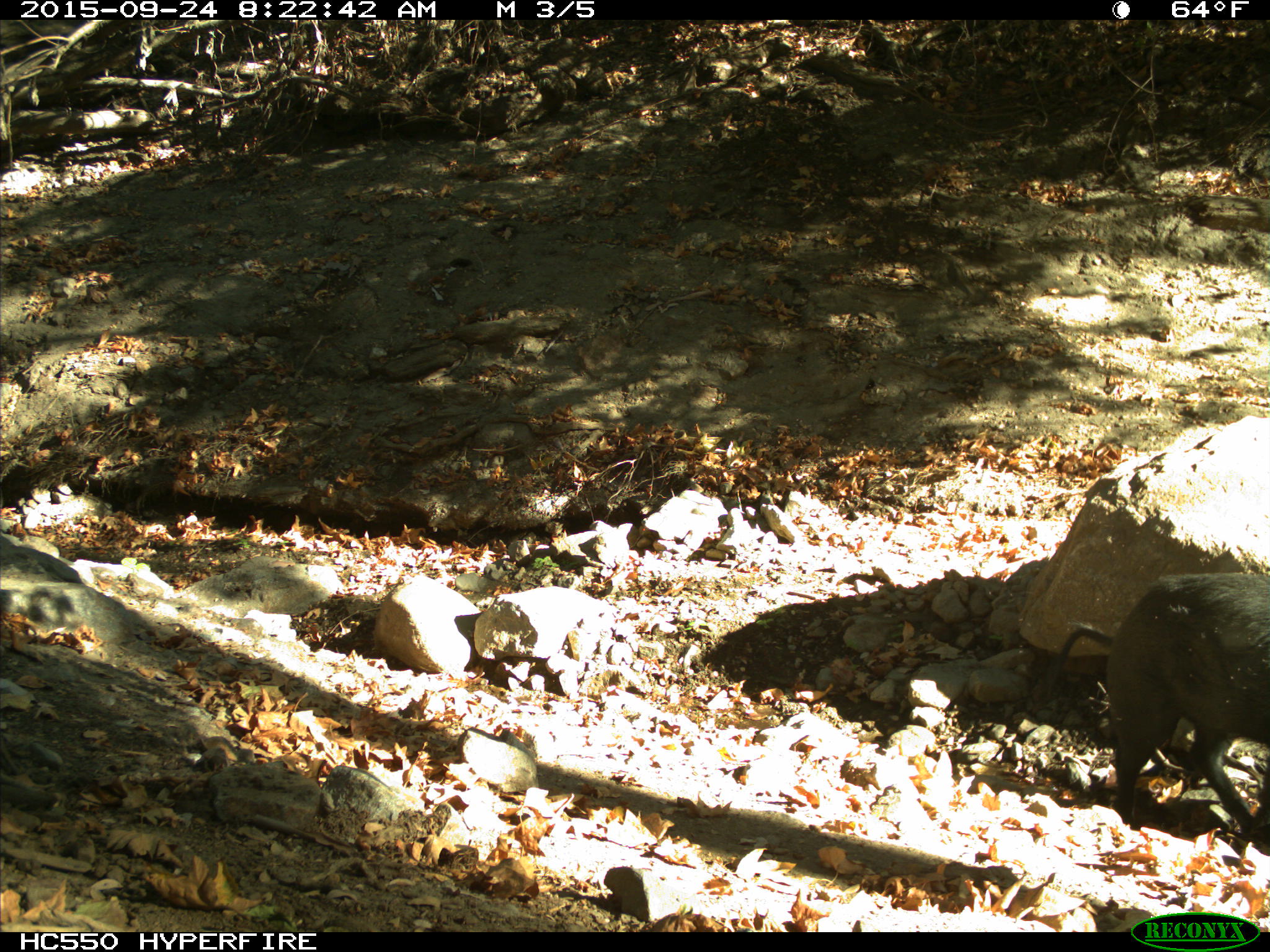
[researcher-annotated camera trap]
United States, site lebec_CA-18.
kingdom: Animalia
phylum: Chordata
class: Mammalia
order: Artiodactyla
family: Suidae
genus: Sus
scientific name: Sus scrofa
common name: wild boar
Sus scrofa (wild boar).